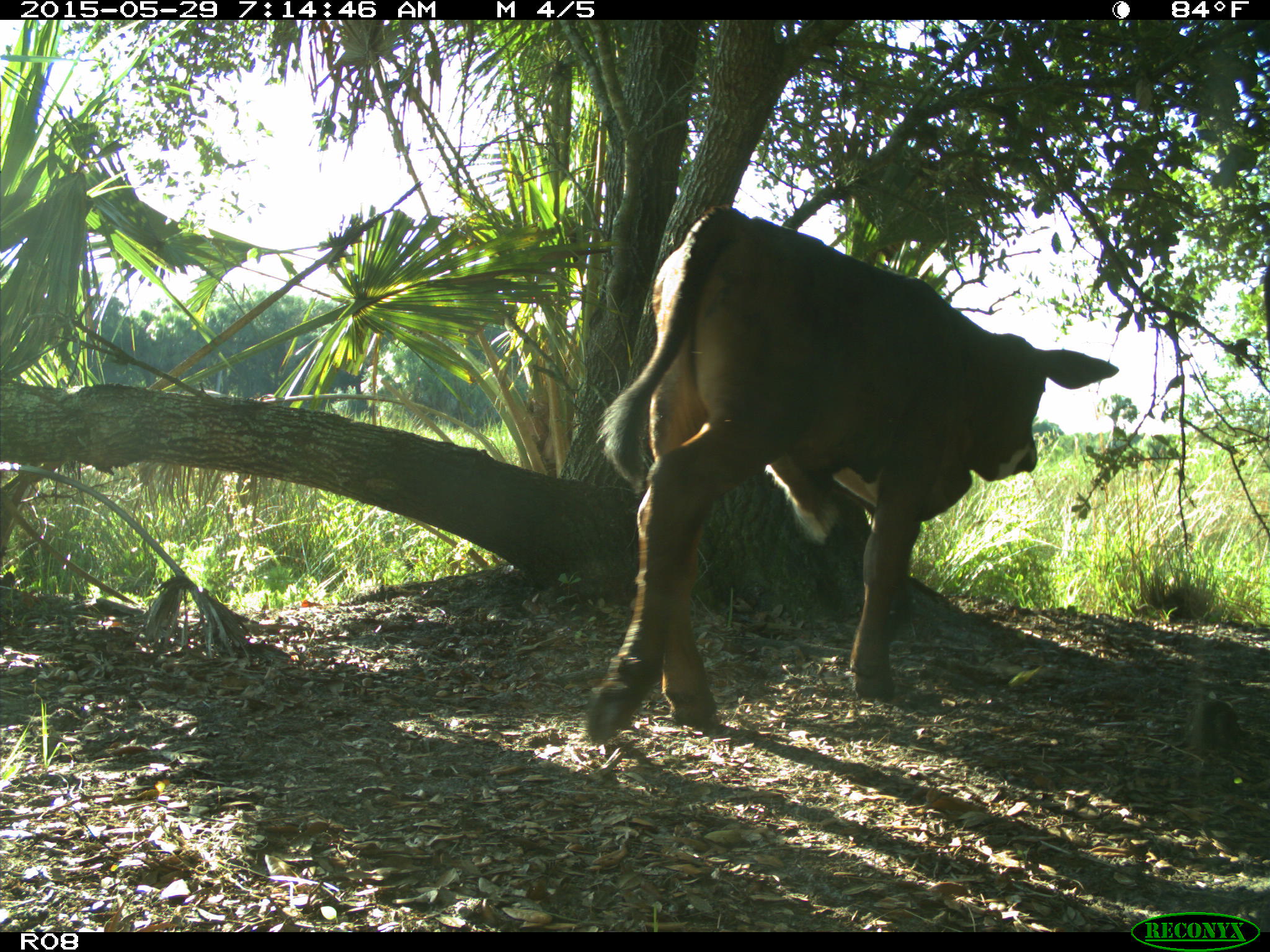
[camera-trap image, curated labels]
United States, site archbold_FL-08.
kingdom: Animalia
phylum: Chordata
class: Mammalia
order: Artiodactyla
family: Bovidae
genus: Bos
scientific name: Bos taurus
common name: domestic cow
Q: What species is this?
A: Bos taurus (domestic cow).